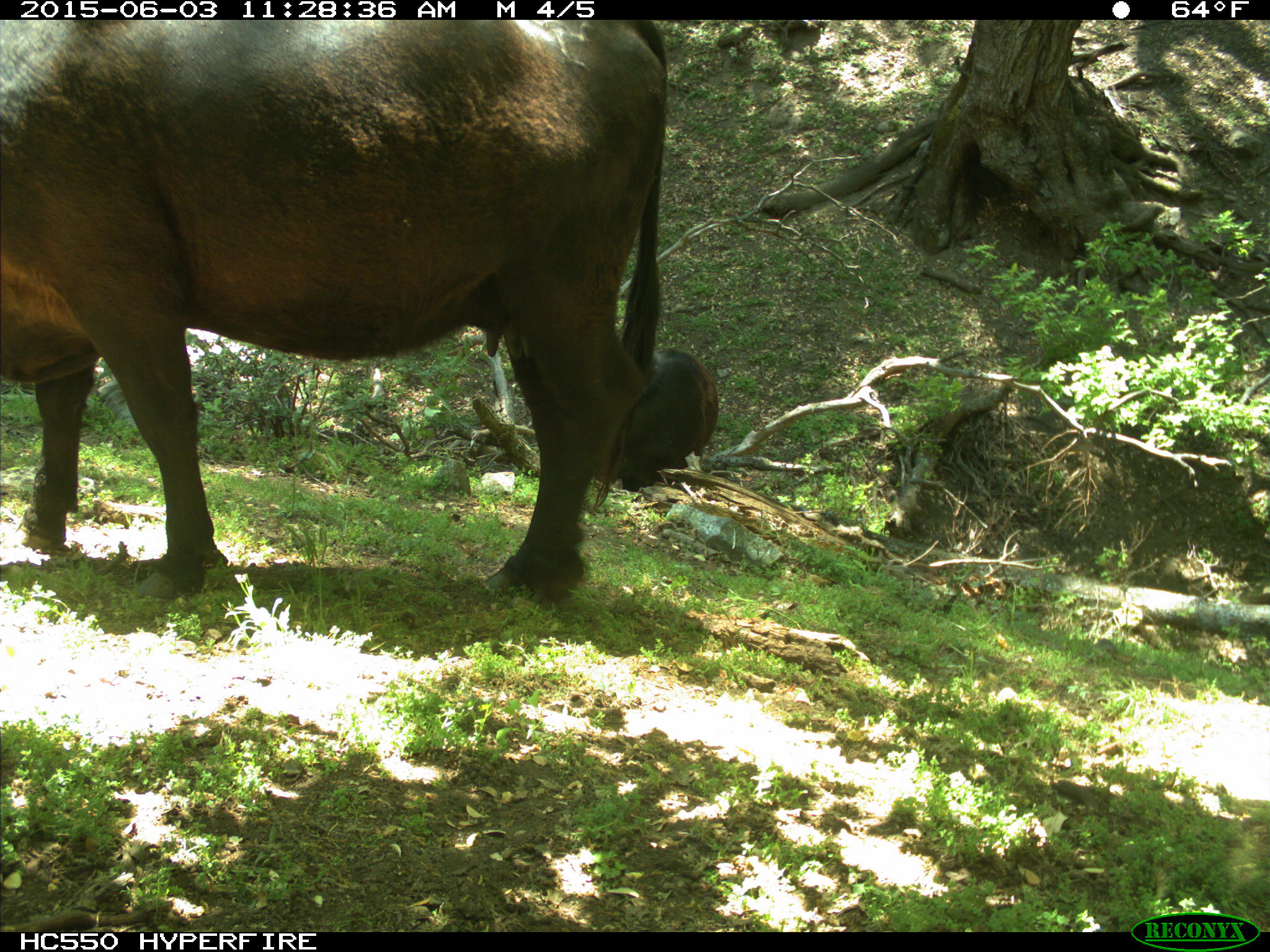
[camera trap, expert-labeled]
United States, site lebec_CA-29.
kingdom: Animalia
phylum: Chordata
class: Mammalia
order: Artiodactyla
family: Bovidae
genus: Bos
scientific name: Bos taurus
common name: domestic cow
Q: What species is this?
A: Bos taurus (domestic cow).